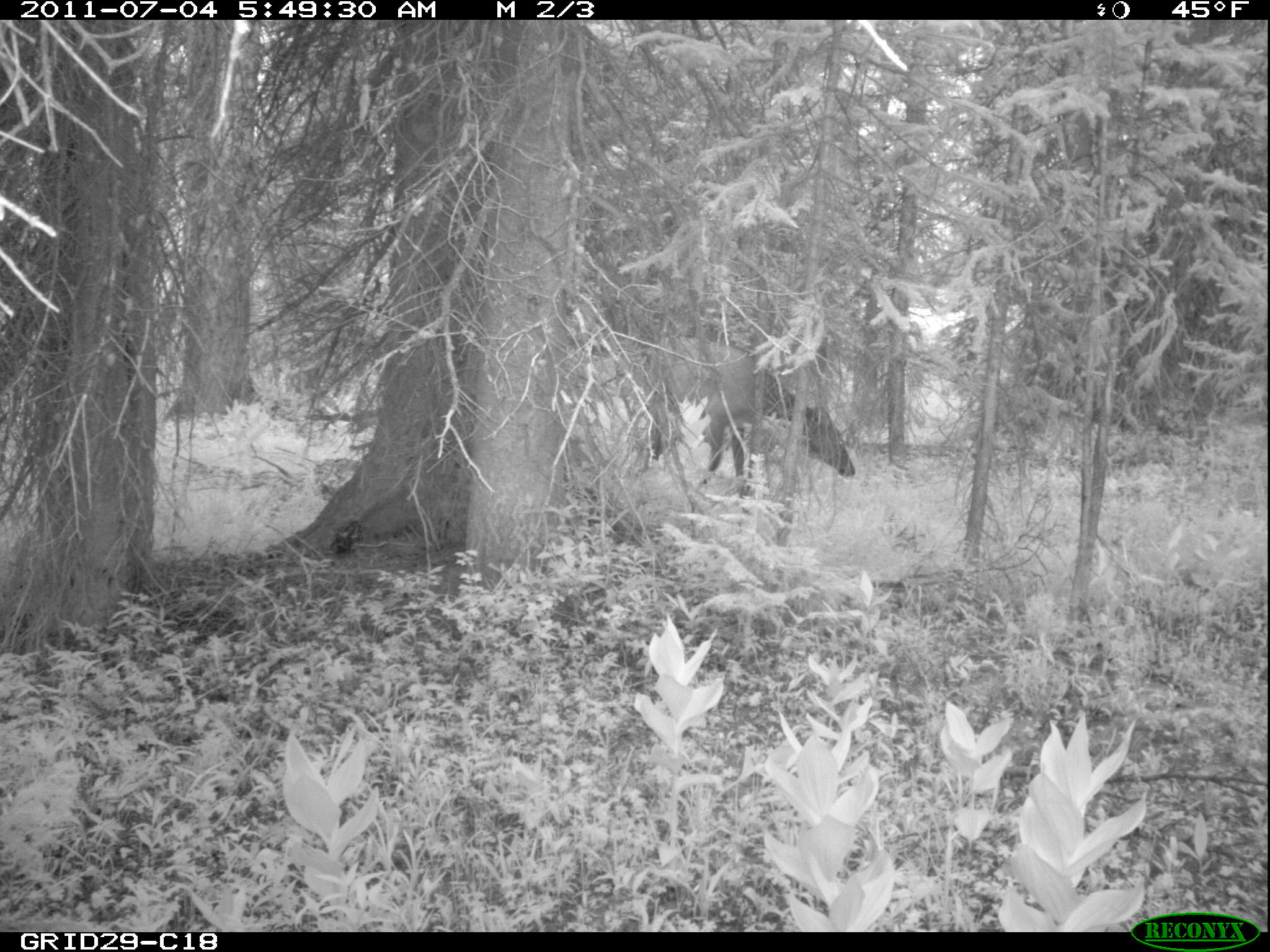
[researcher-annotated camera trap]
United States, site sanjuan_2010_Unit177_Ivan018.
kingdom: Animalia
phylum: Chordata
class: Mammalia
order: Artiodactyla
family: Cervidae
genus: Cervus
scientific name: Cervus elaphus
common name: red deer